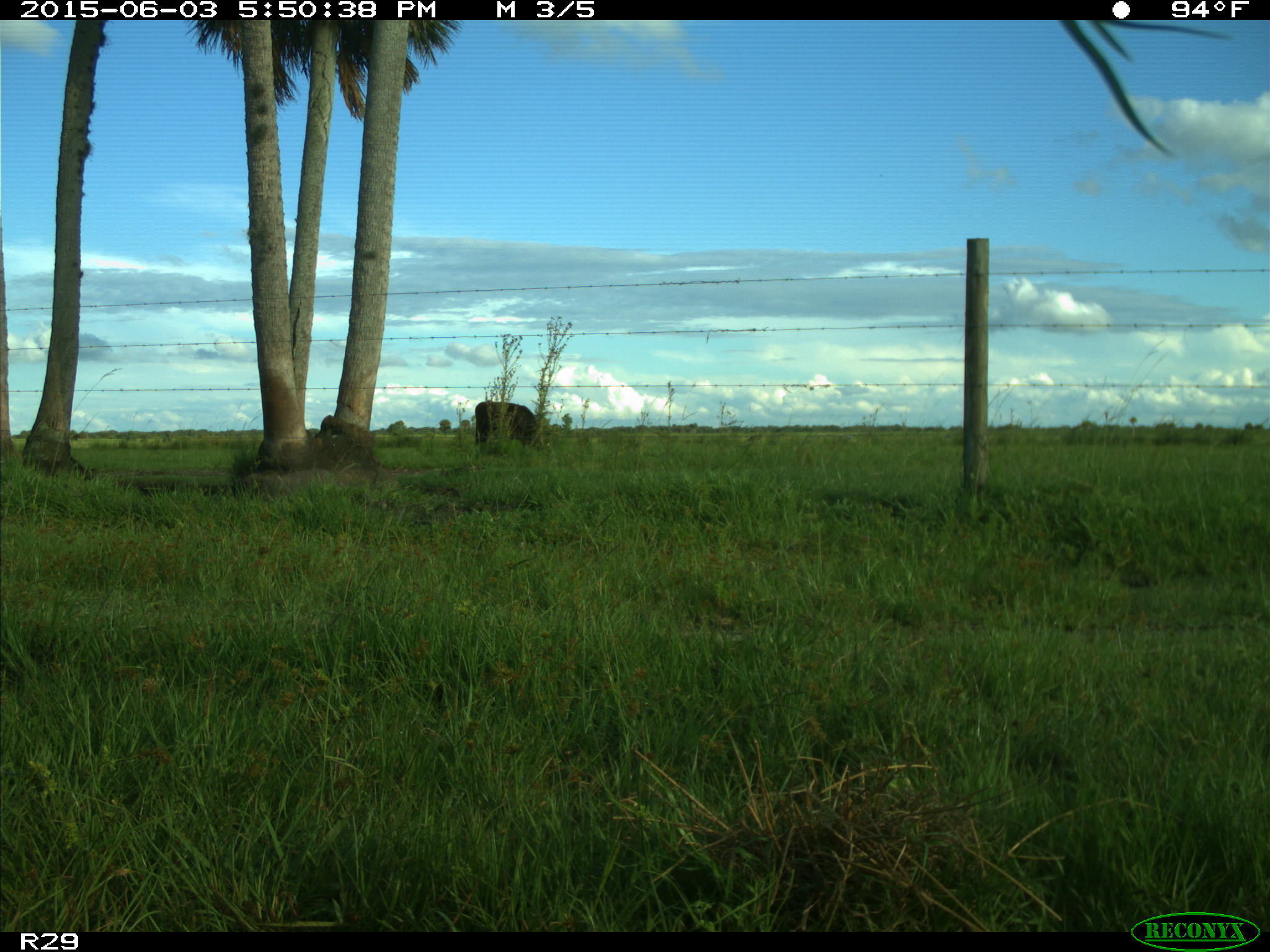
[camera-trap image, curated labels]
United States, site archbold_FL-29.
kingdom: Animalia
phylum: Chordata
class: Mammalia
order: Artiodactyla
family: Bovidae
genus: Bos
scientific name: Bos taurus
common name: domestic cow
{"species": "Bos taurus (domestic cow)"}